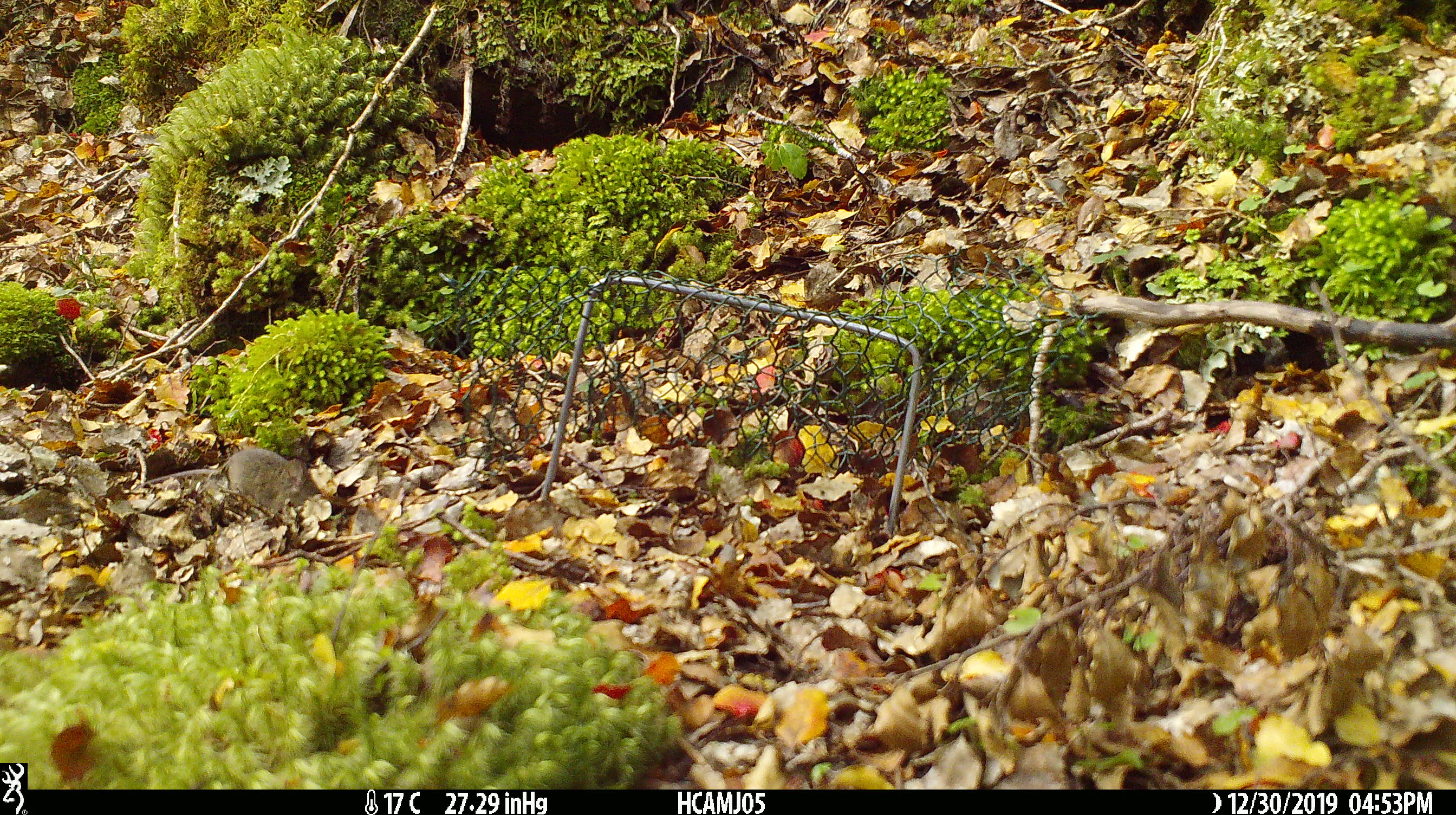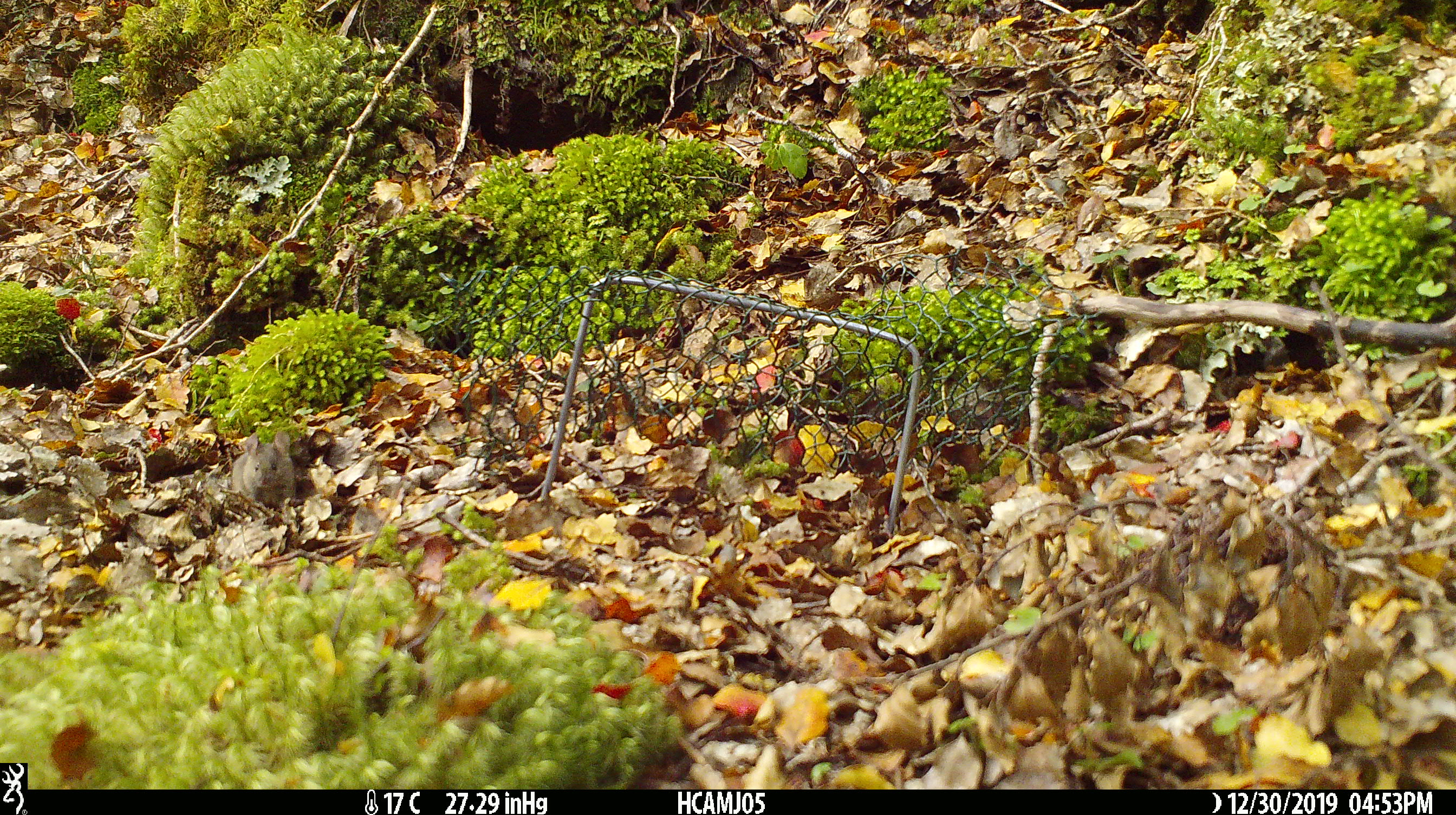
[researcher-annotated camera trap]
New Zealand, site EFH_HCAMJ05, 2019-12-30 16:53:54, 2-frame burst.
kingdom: Animalia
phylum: Chordata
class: Mammalia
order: Rodentia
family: Muridae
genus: Mus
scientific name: Mus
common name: mouse